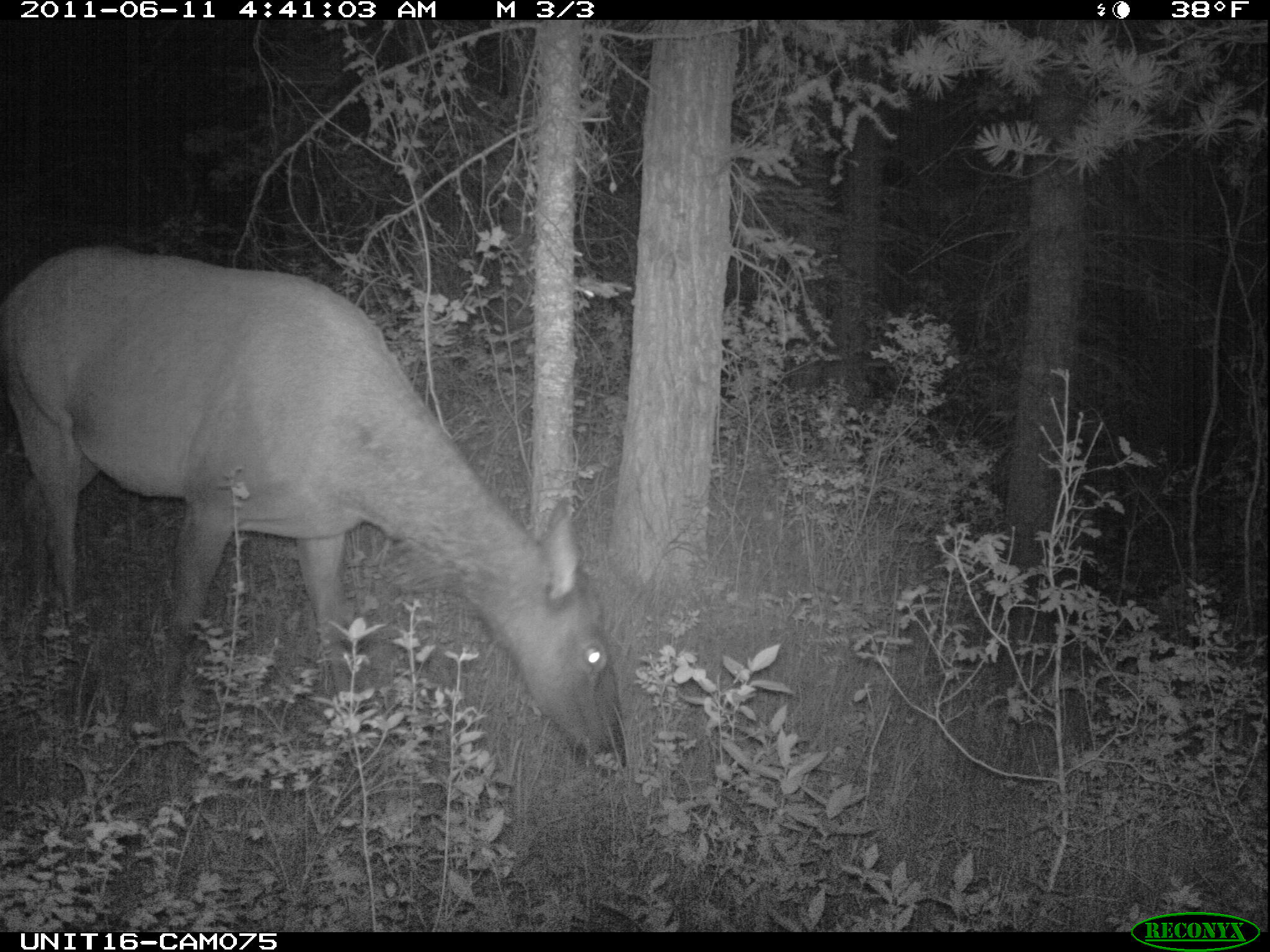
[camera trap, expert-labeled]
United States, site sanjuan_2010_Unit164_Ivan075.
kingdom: Animalia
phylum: Chordata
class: Mammalia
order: Artiodactyla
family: Cervidae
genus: Cervus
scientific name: Cervus elaphus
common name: red deer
Cervus elaphus (red deer).